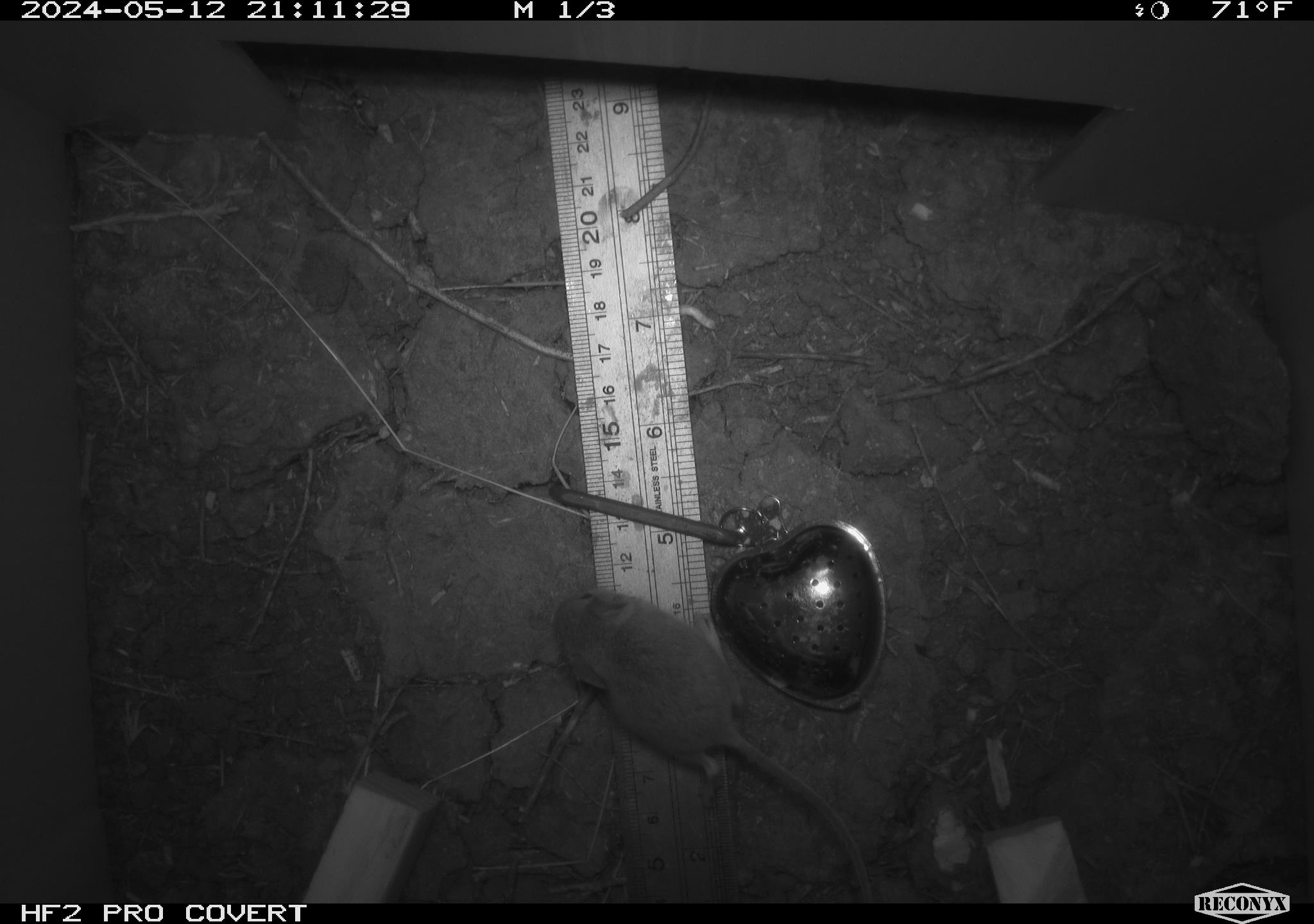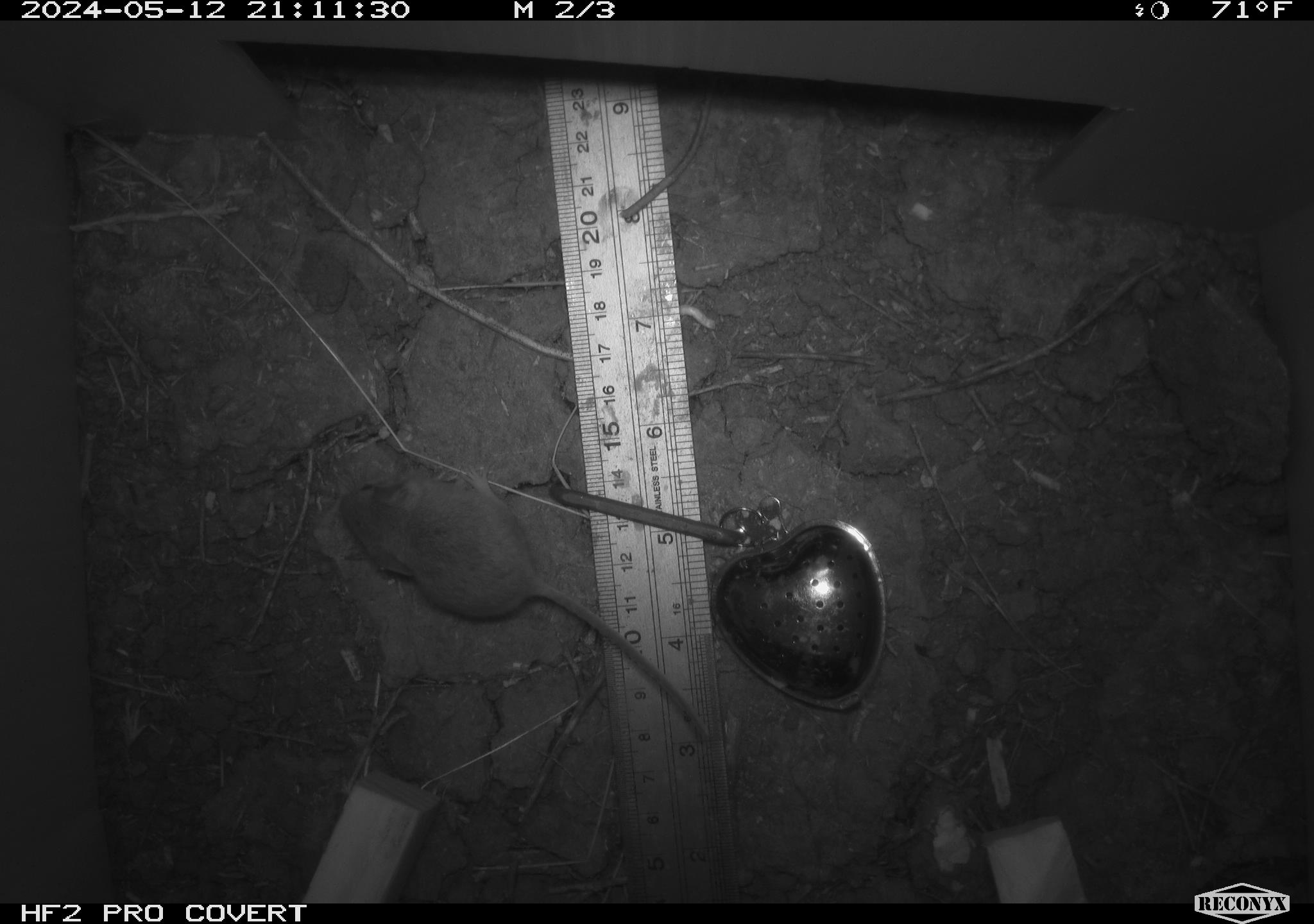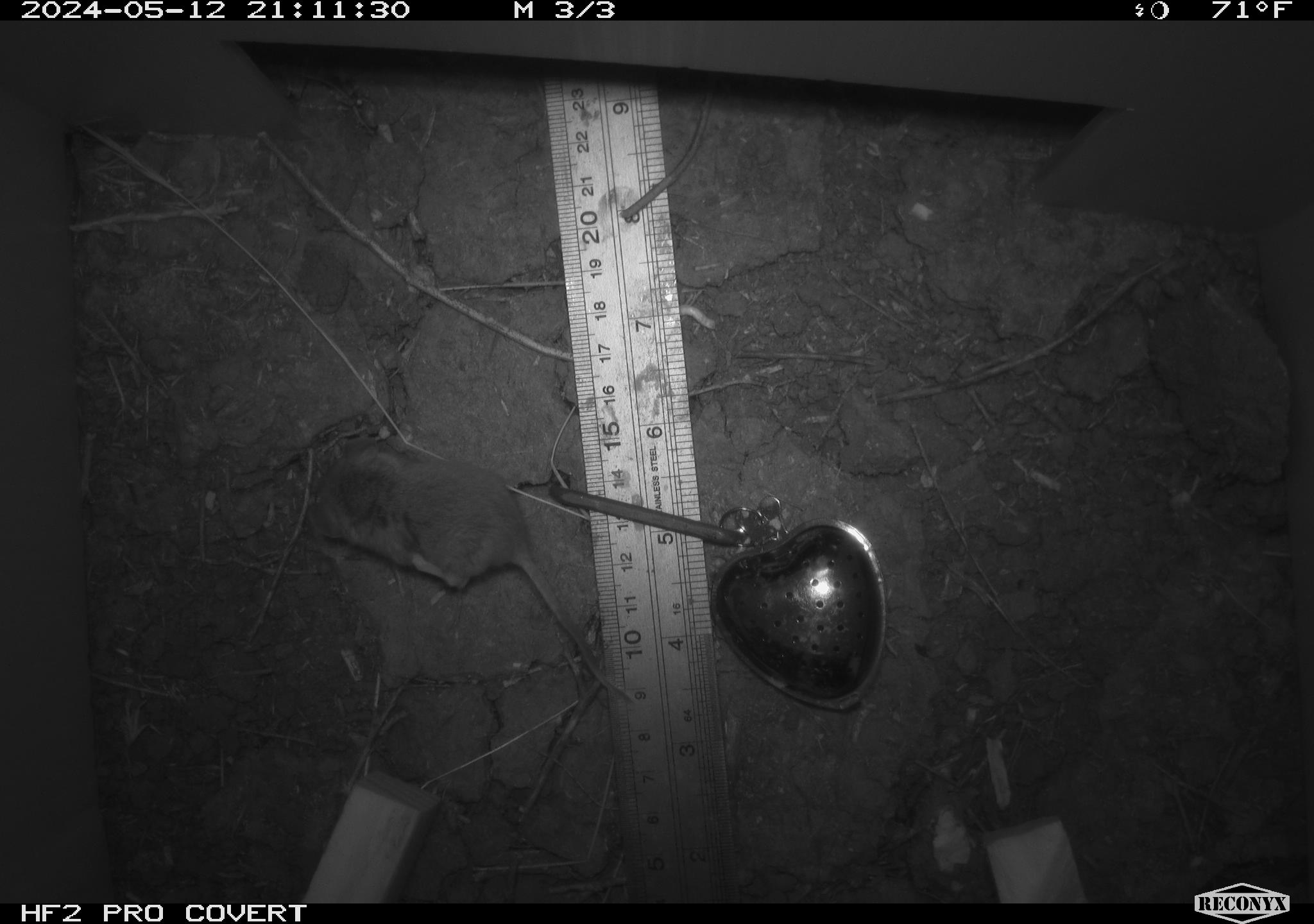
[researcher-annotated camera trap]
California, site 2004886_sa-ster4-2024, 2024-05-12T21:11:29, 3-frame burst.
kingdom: Animalia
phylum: Chordata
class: Mammalia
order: Rodentia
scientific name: Rodentia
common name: mouse species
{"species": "mouse species (Rodentia)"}